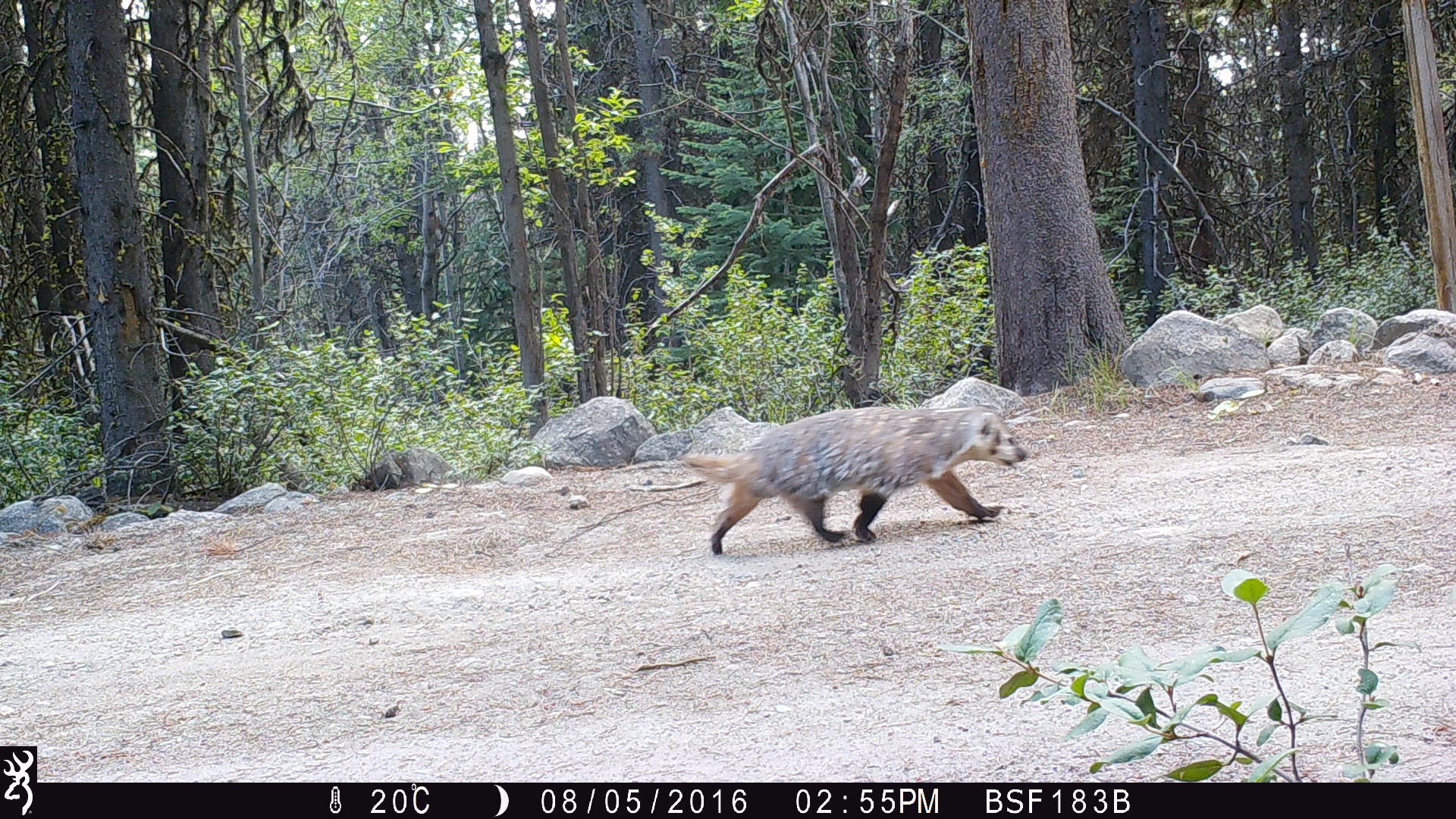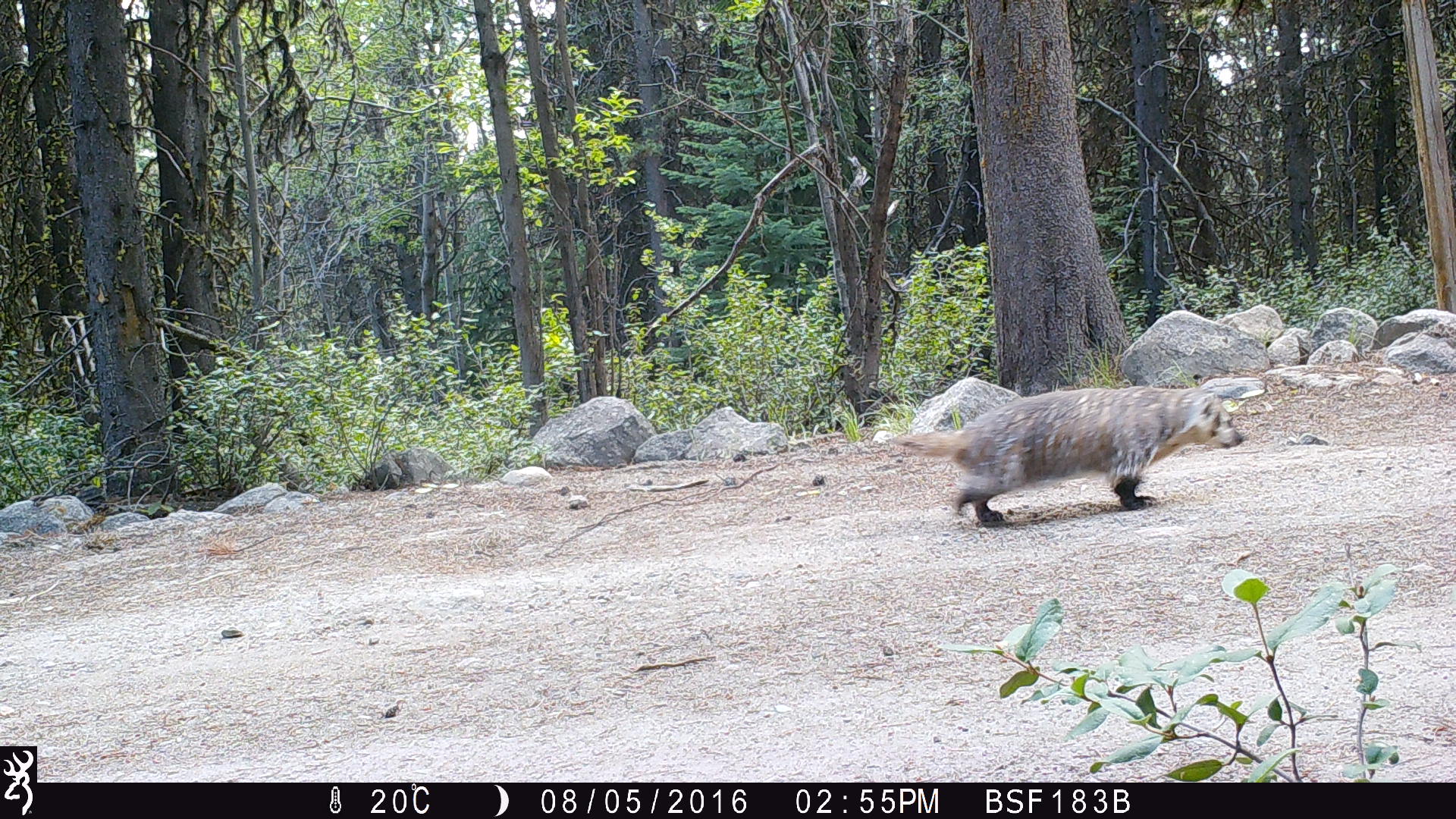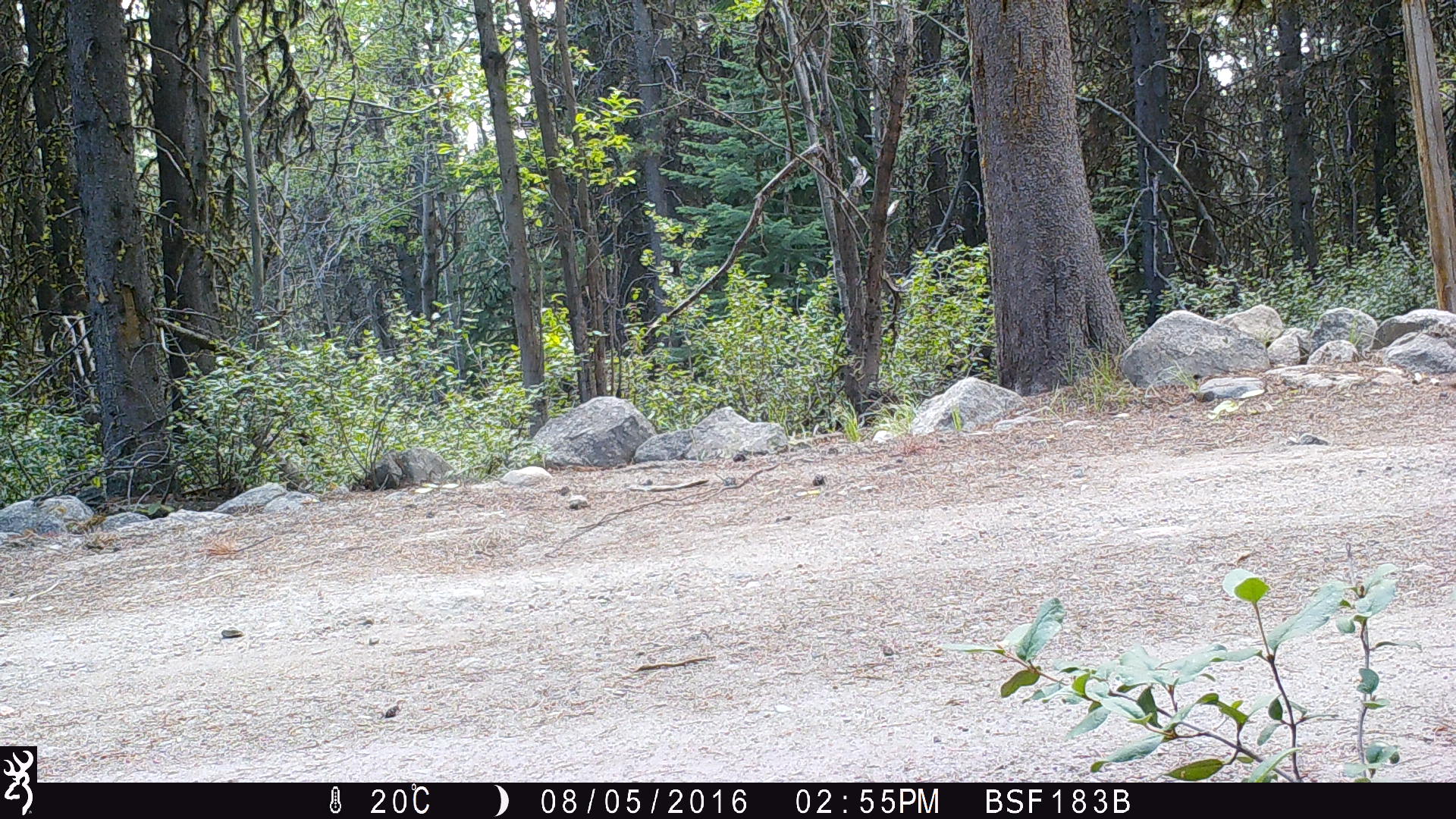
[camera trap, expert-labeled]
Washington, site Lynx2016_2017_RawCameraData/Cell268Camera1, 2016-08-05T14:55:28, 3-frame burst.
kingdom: Animalia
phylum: Chordata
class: Mammalia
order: Carnivora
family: Mustelidae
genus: Taxidea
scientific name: Taxidea taxus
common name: american badger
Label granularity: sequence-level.